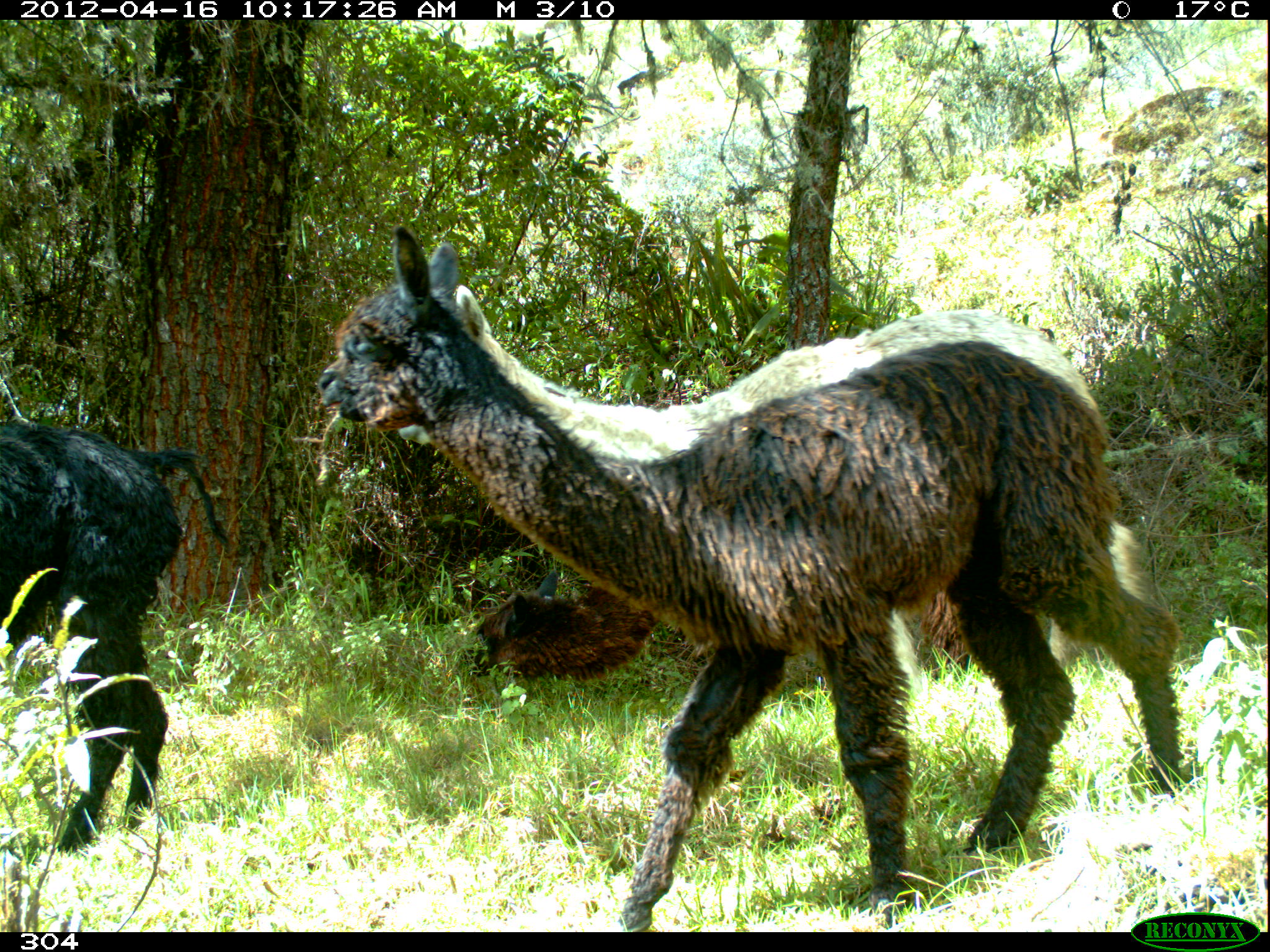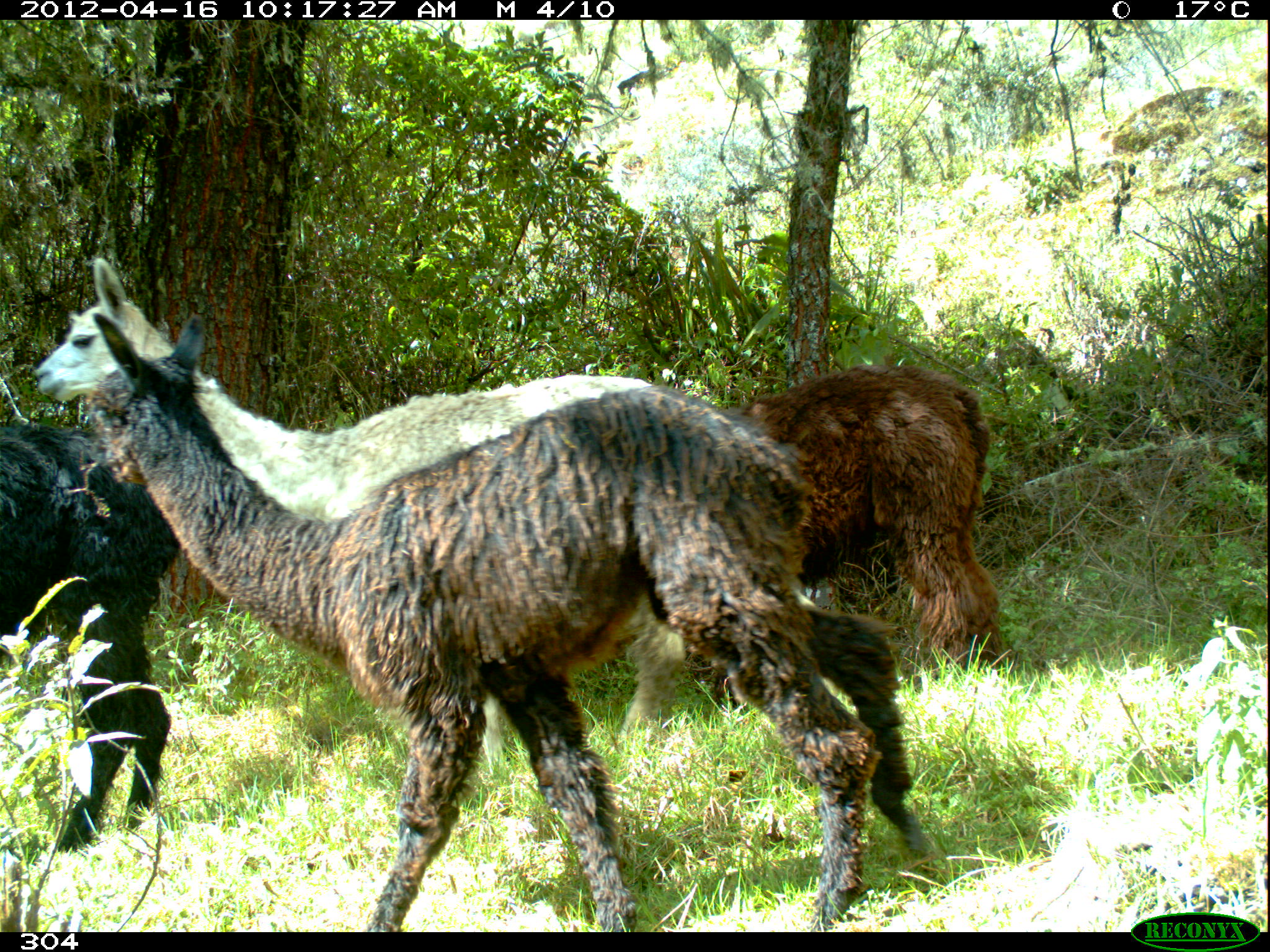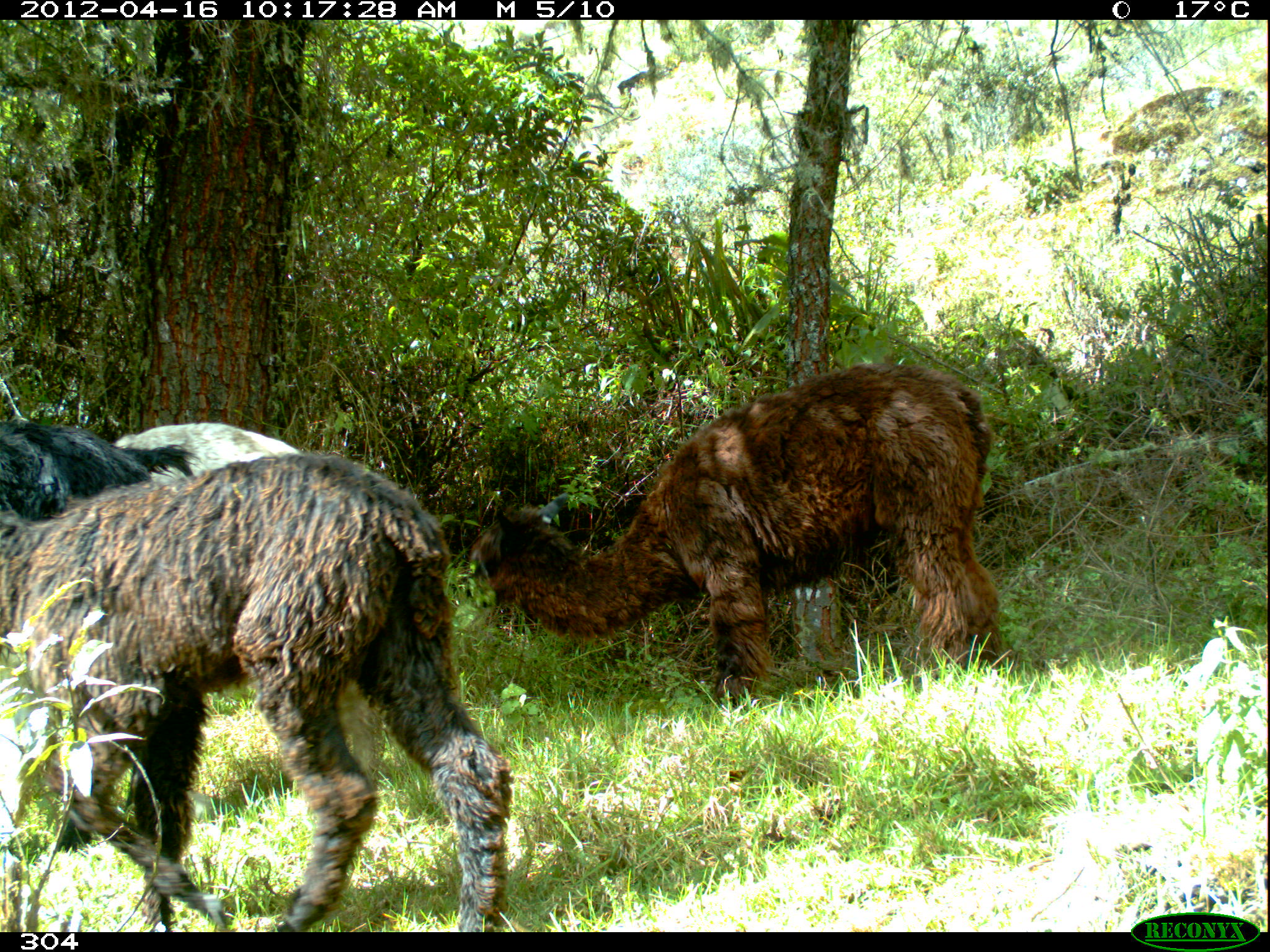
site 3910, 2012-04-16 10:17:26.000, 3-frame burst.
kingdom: Animalia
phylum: Chordata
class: Mammalia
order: Artiodactyla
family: Camelidae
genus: Vicugna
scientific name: Vicugna pacos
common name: alpaca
Vicugna pacos (alpaca).